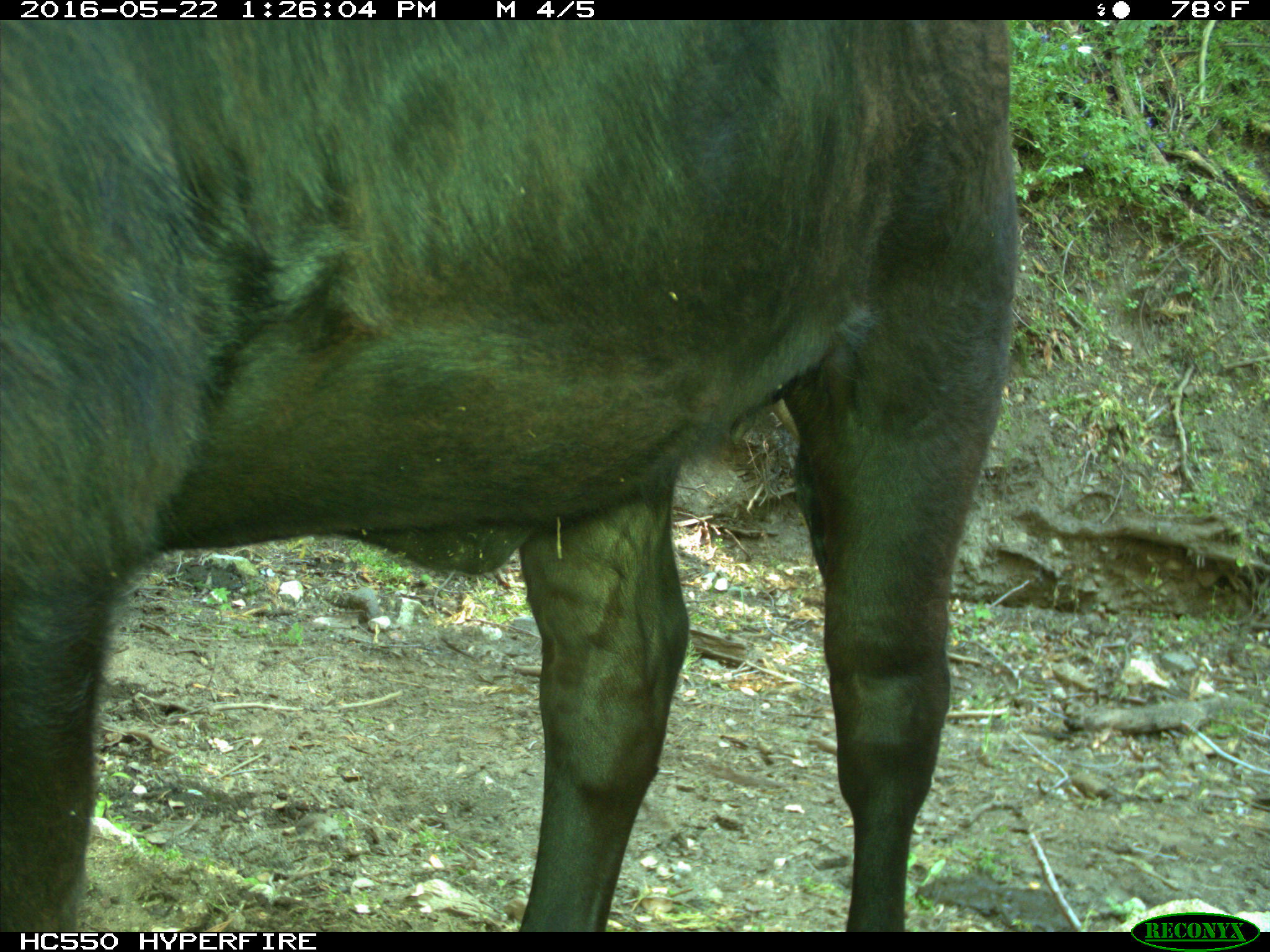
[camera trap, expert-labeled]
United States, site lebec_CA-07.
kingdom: Animalia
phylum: Chordata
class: Mammalia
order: Artiodactyla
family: Bovidae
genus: Bos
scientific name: Bos taurus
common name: domestic cow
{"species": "Bos taurus (domestic cow)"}